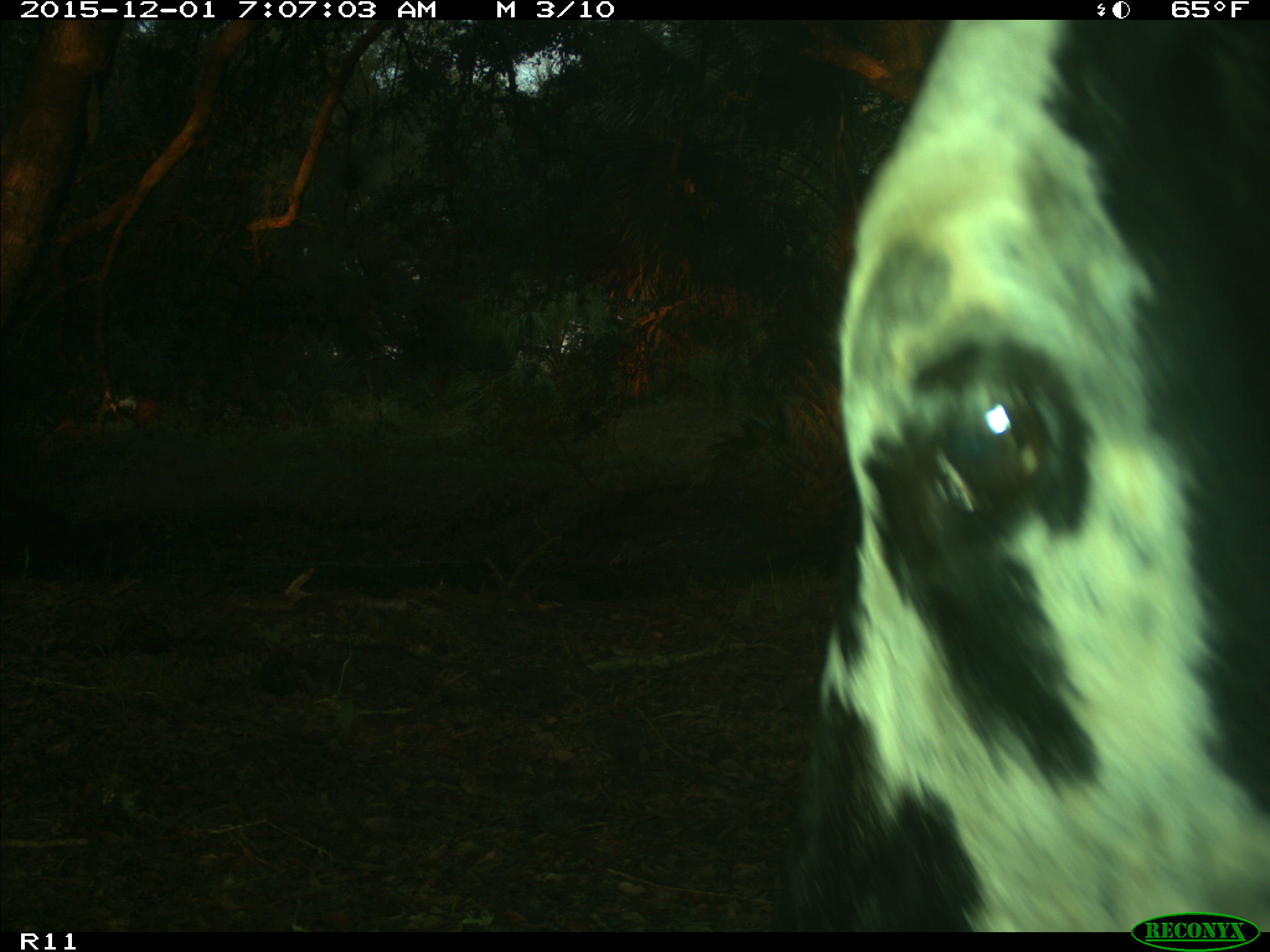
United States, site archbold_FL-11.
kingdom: Animalia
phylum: Chordata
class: Mammalia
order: Artiodactyla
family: Bovidae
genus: Bos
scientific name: Bos taurus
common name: domestic cow